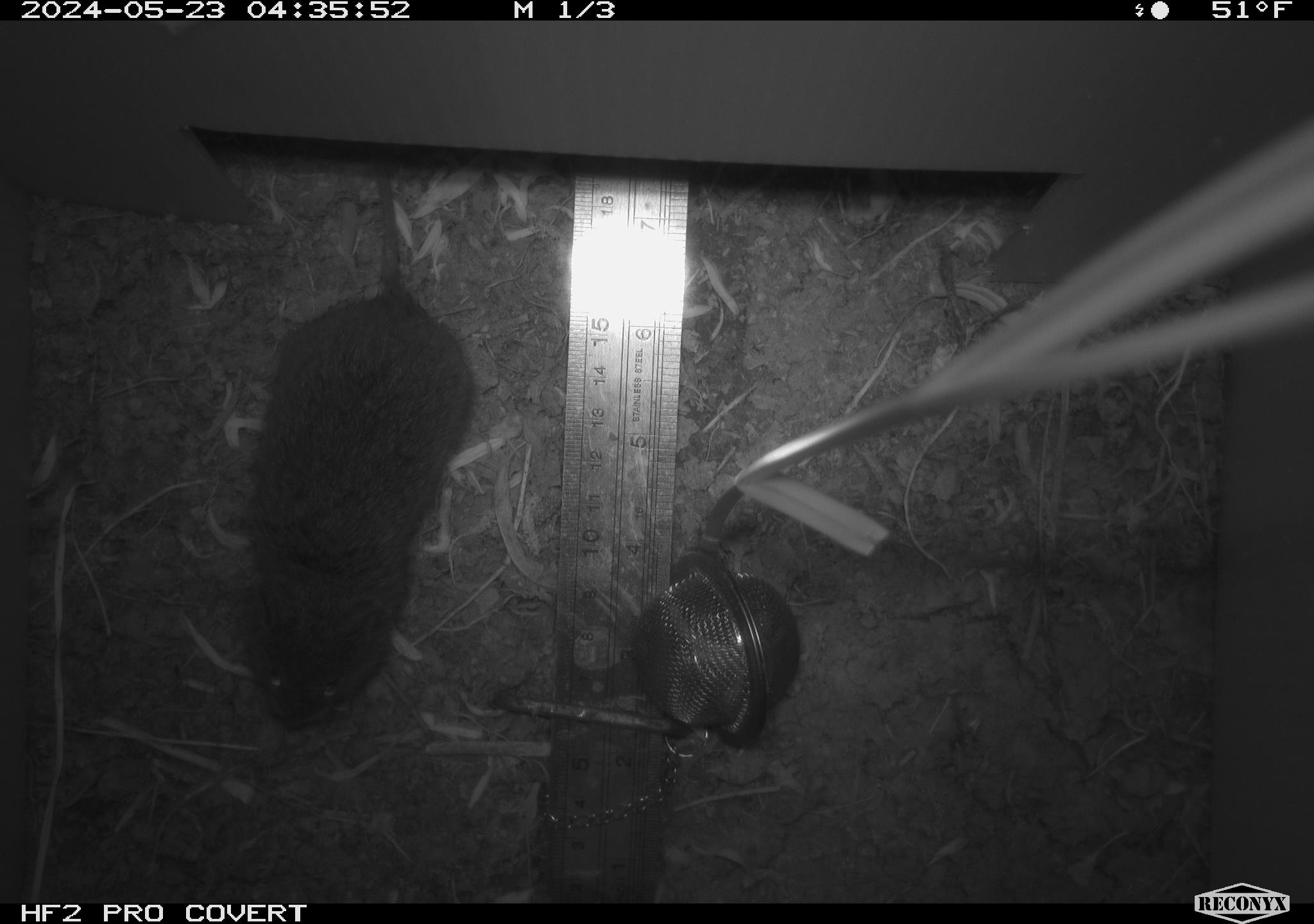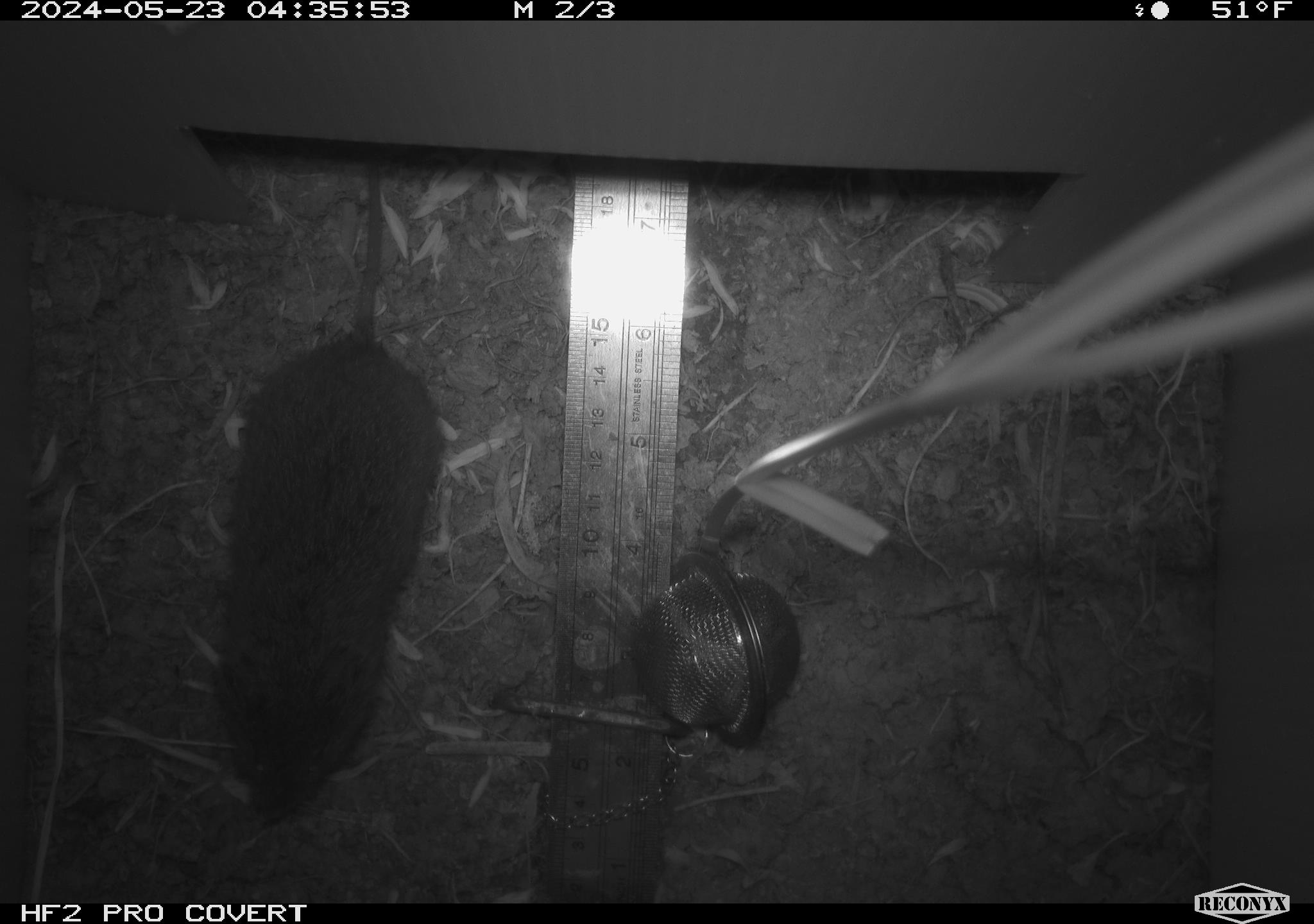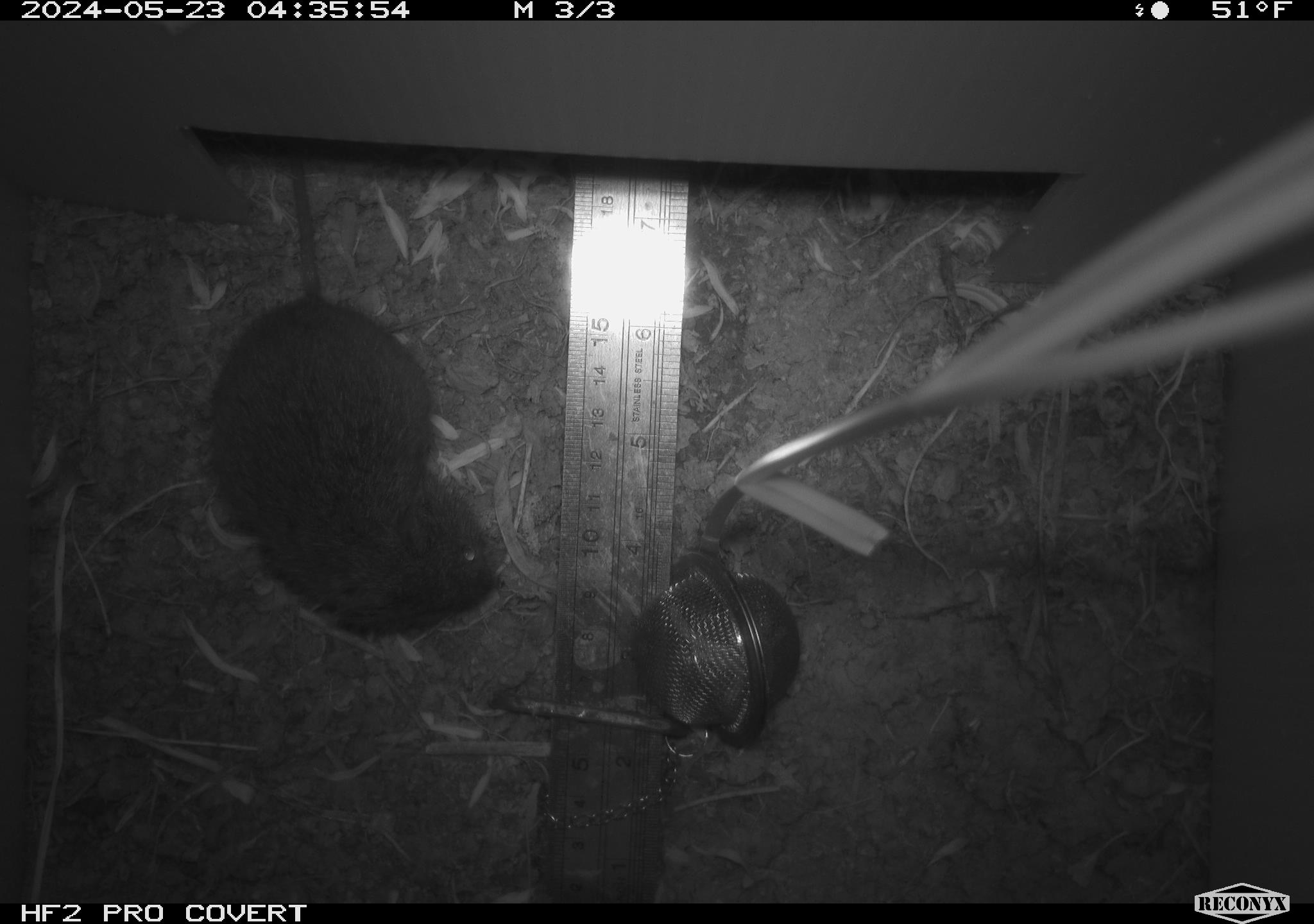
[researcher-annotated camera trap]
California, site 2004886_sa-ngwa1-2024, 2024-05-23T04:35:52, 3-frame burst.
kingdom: Animalia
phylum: Chordata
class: Mammalia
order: Rodentia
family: Cricetidae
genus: Microtus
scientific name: Microtus californicus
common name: california vole